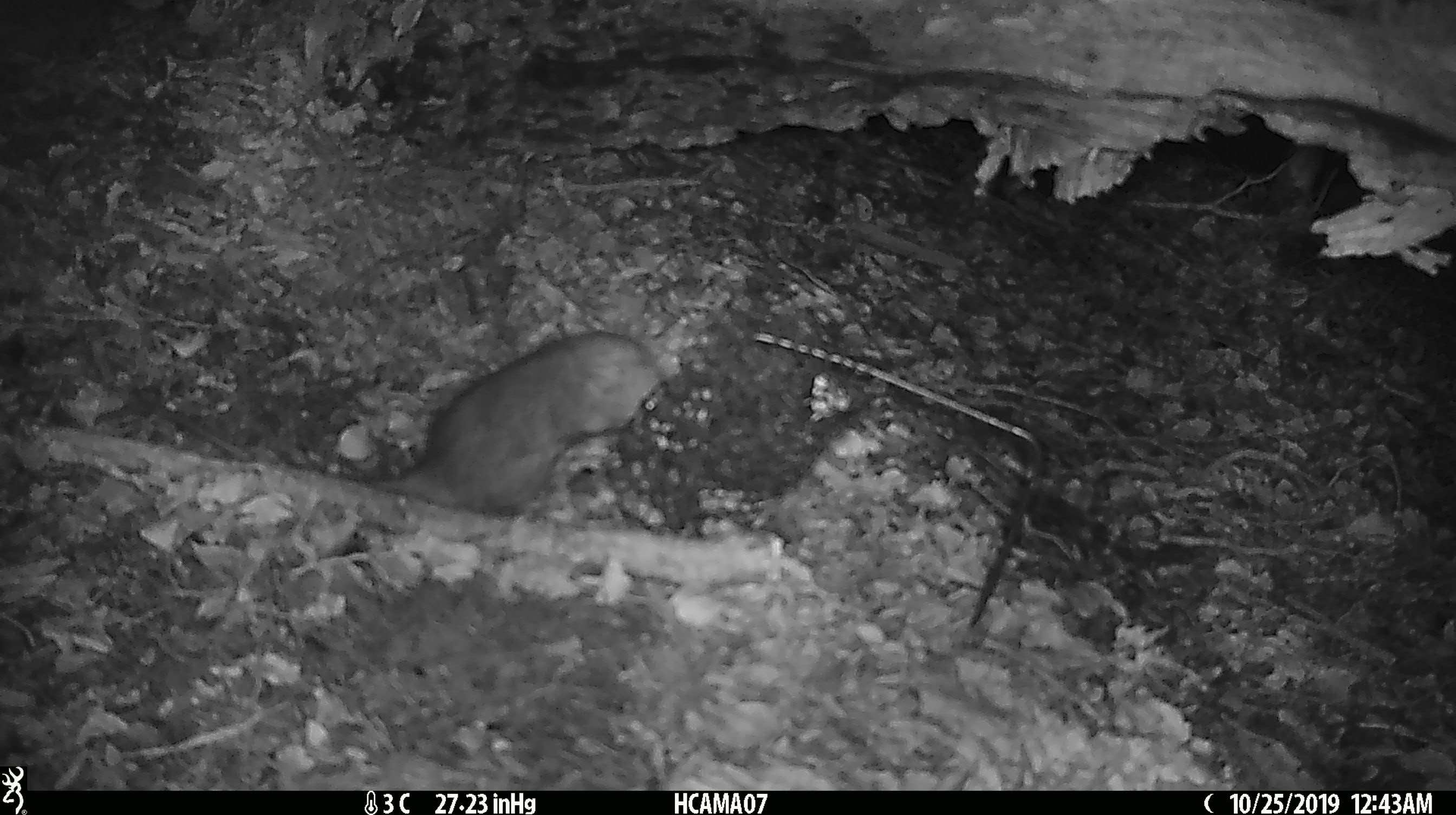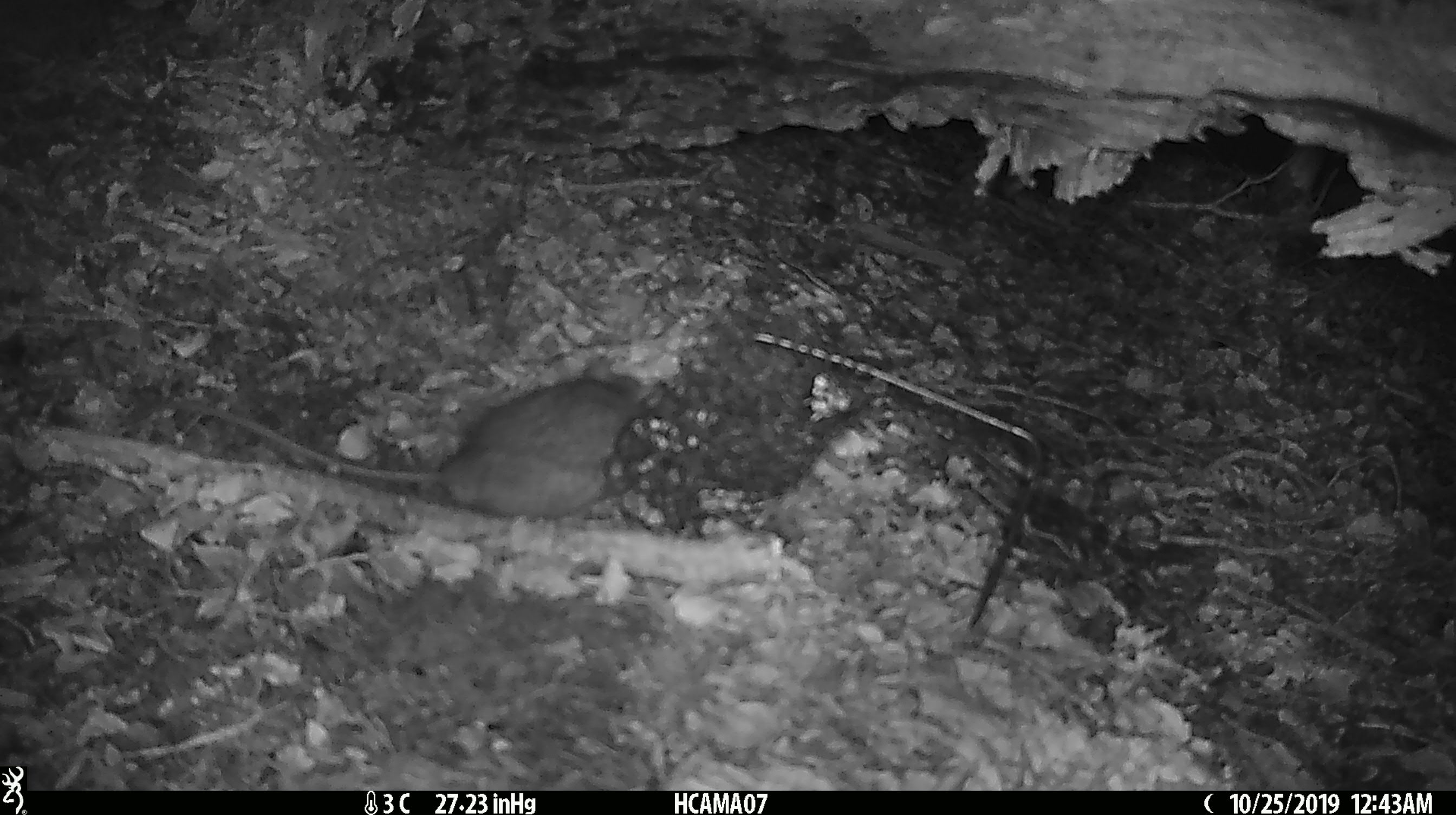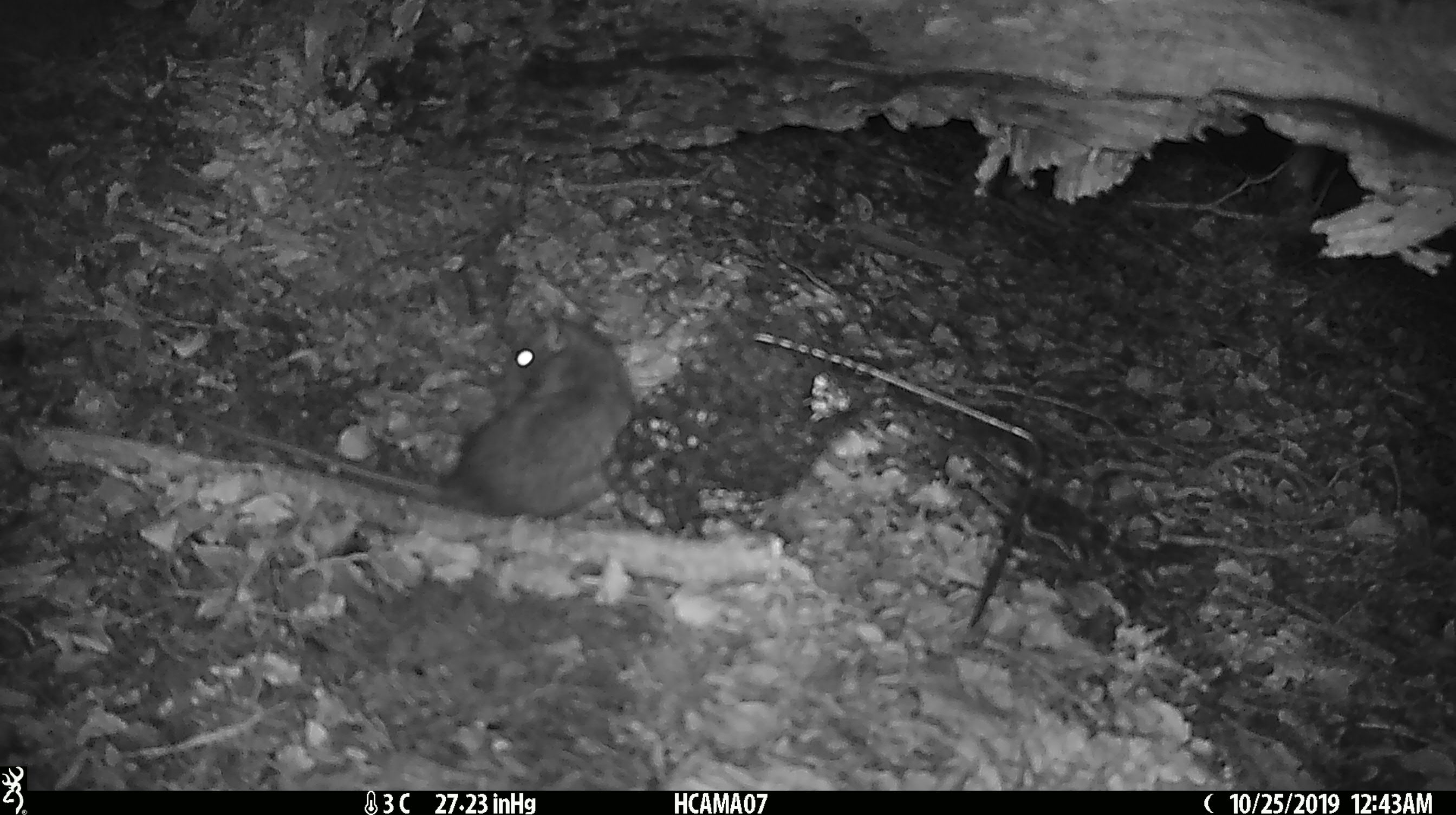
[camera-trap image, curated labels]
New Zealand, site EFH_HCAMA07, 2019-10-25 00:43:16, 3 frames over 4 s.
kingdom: Animalia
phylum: Chordata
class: Mammalia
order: Rodentia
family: Muridae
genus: Rattus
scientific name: Rattus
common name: rat